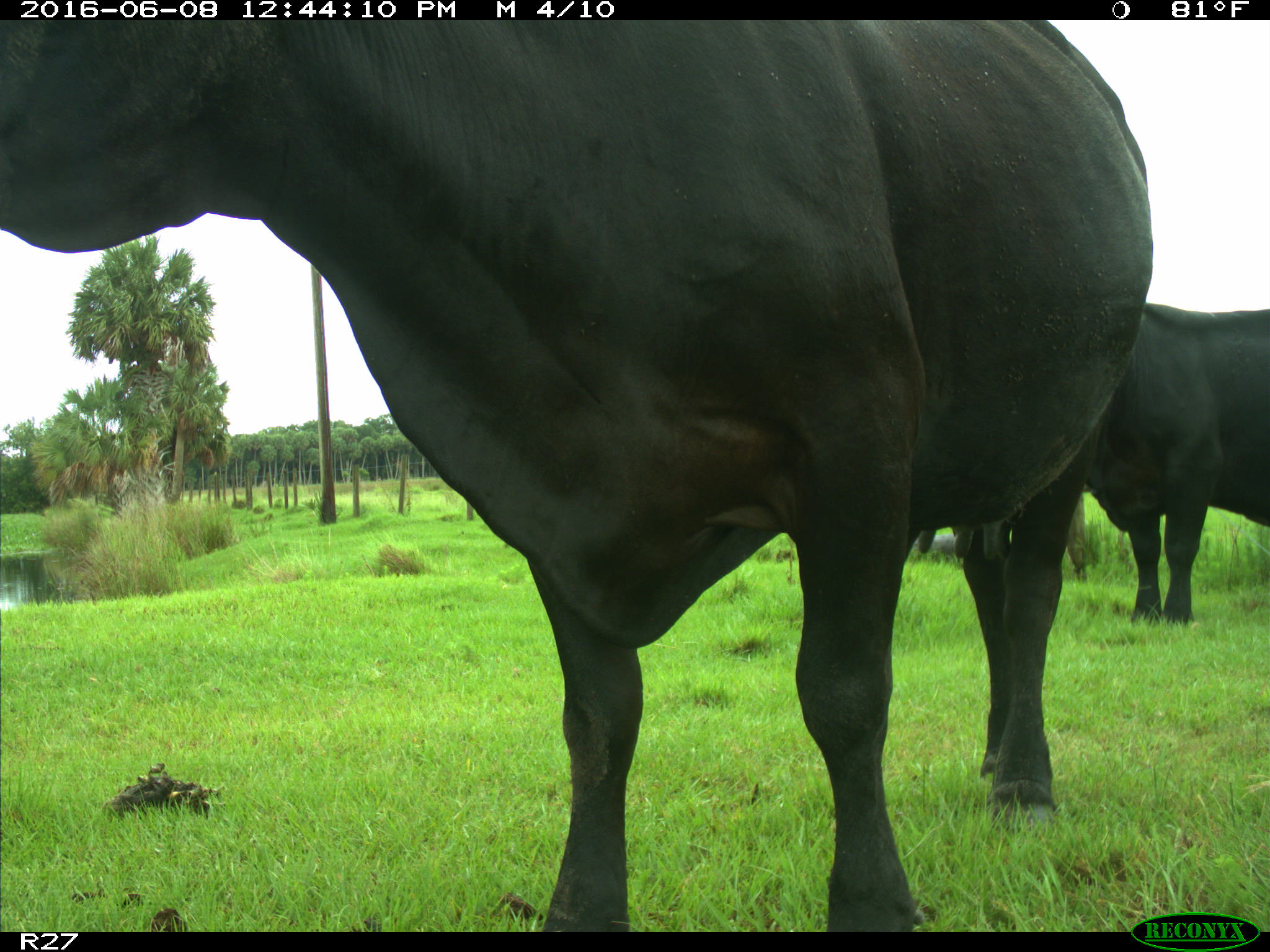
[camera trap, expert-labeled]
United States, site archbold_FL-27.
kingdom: Animalia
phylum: Chordata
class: Mammalia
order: Artiodactyla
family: Bovidae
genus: Bos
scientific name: Bos taurus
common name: domestic cow